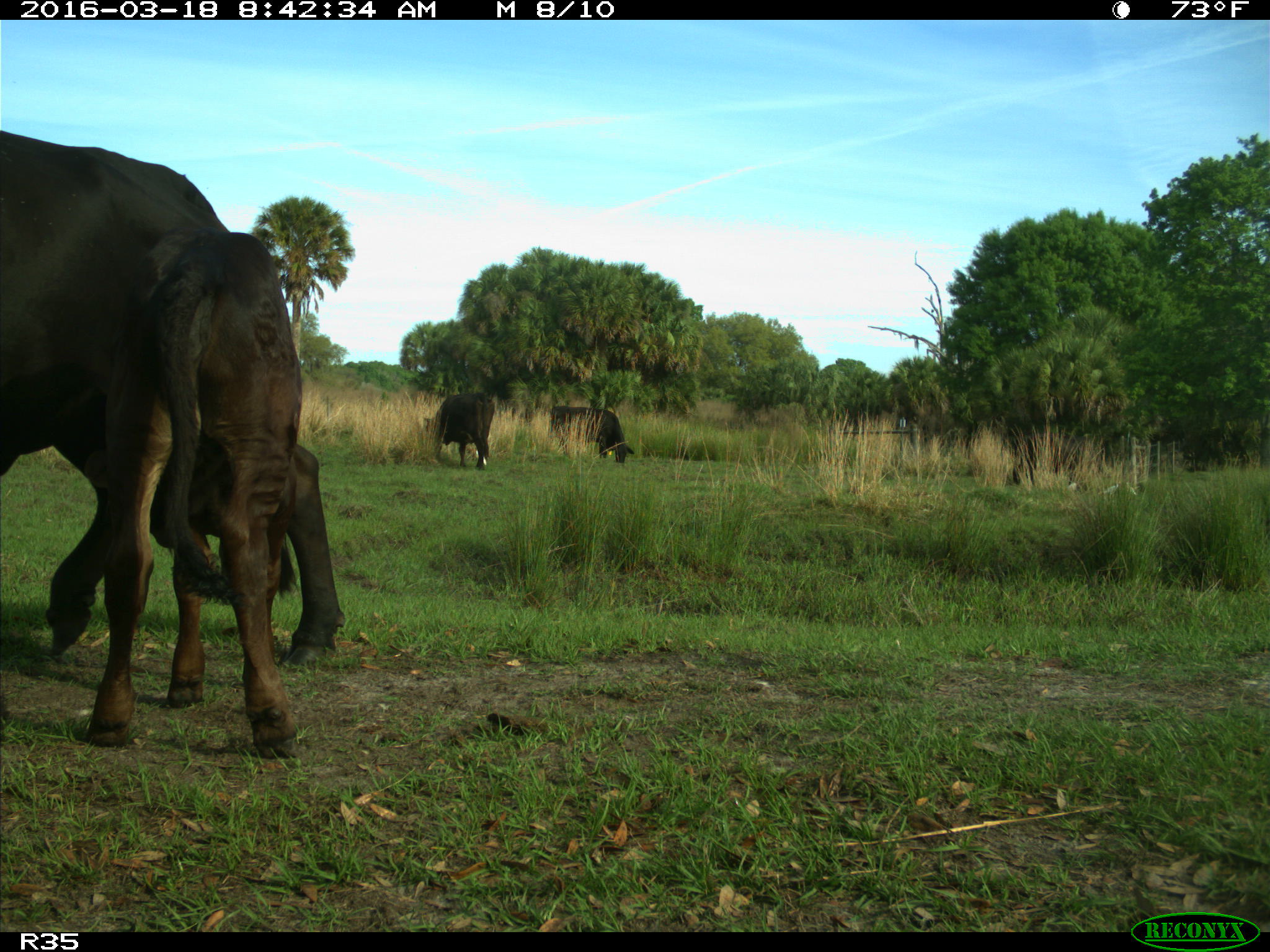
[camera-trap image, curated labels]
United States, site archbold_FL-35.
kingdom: Animalia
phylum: Chordata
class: Mammalia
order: Artiodactyla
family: Bovidae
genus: Bos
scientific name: Bos taurus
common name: domestic cow